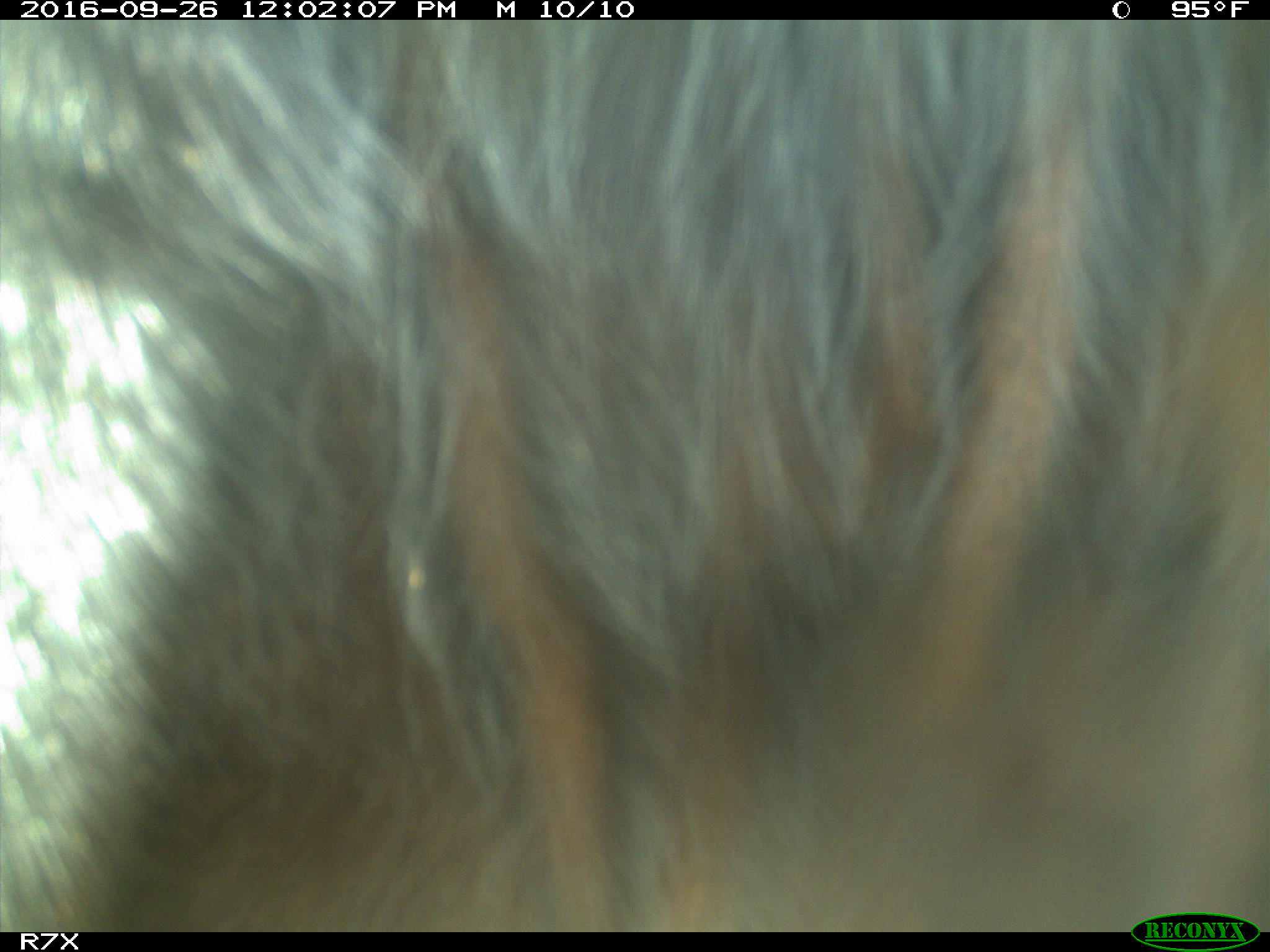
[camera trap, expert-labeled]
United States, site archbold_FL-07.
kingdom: Animalia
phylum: Chordata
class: Mammalia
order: Artiodactyla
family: Bovidae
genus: Bos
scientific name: Bos taurus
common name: domestic cow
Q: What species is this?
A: Bos taurus (domestic cow).